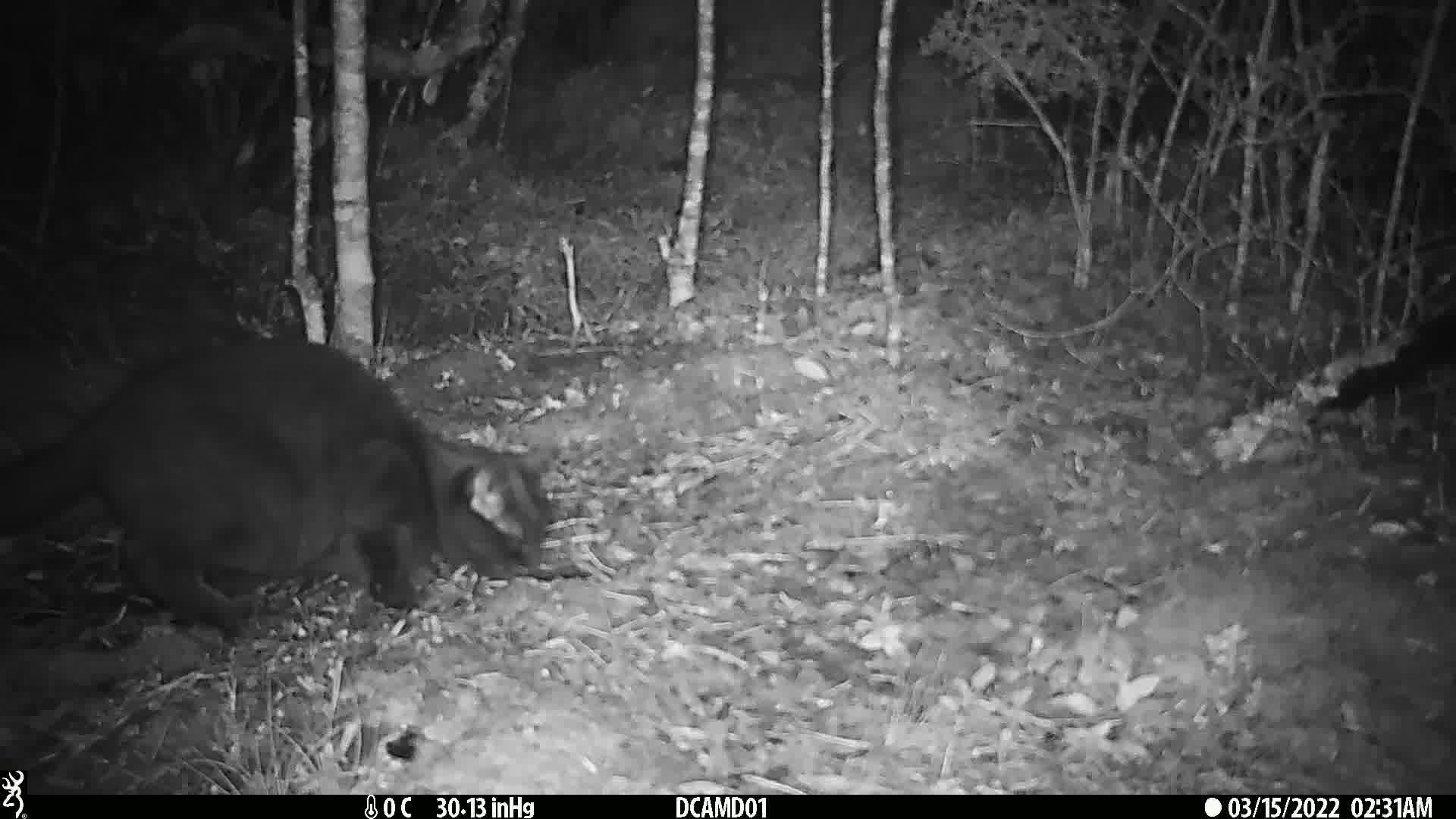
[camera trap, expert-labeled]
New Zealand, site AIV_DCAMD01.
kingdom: Animalia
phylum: Chordata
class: Mammalia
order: Carnivora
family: Felidae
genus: Felis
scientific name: Felis catus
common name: domestic cat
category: cat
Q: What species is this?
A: Cat (domestic cat) (Felis catus).